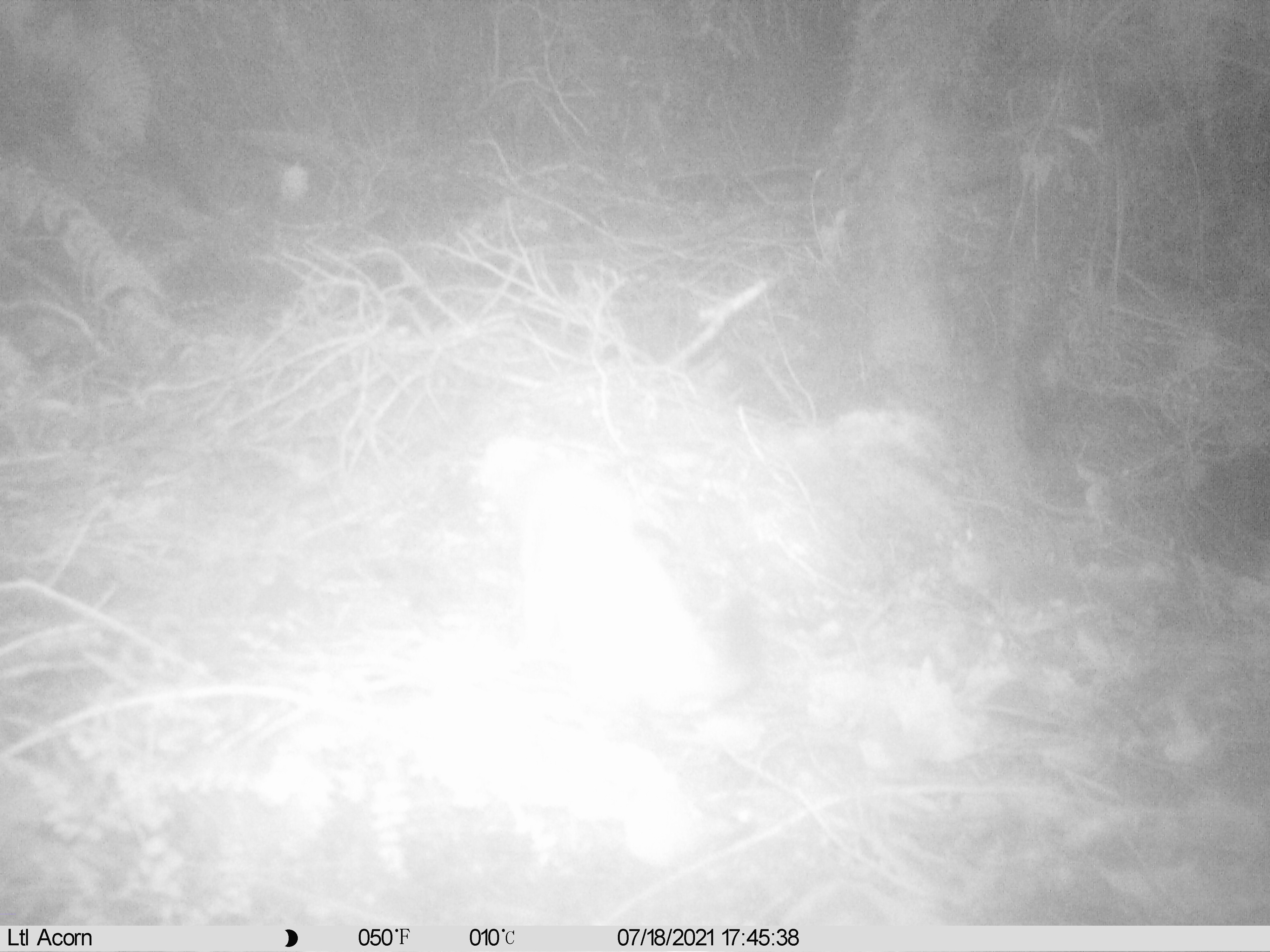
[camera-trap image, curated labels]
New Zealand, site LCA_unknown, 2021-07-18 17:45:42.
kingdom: Animalia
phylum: Chordata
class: Mammalia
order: Carnivora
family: Mustelidae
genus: Mustela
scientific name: Mustela erminea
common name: stoat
Stoat (Mustela erminea).